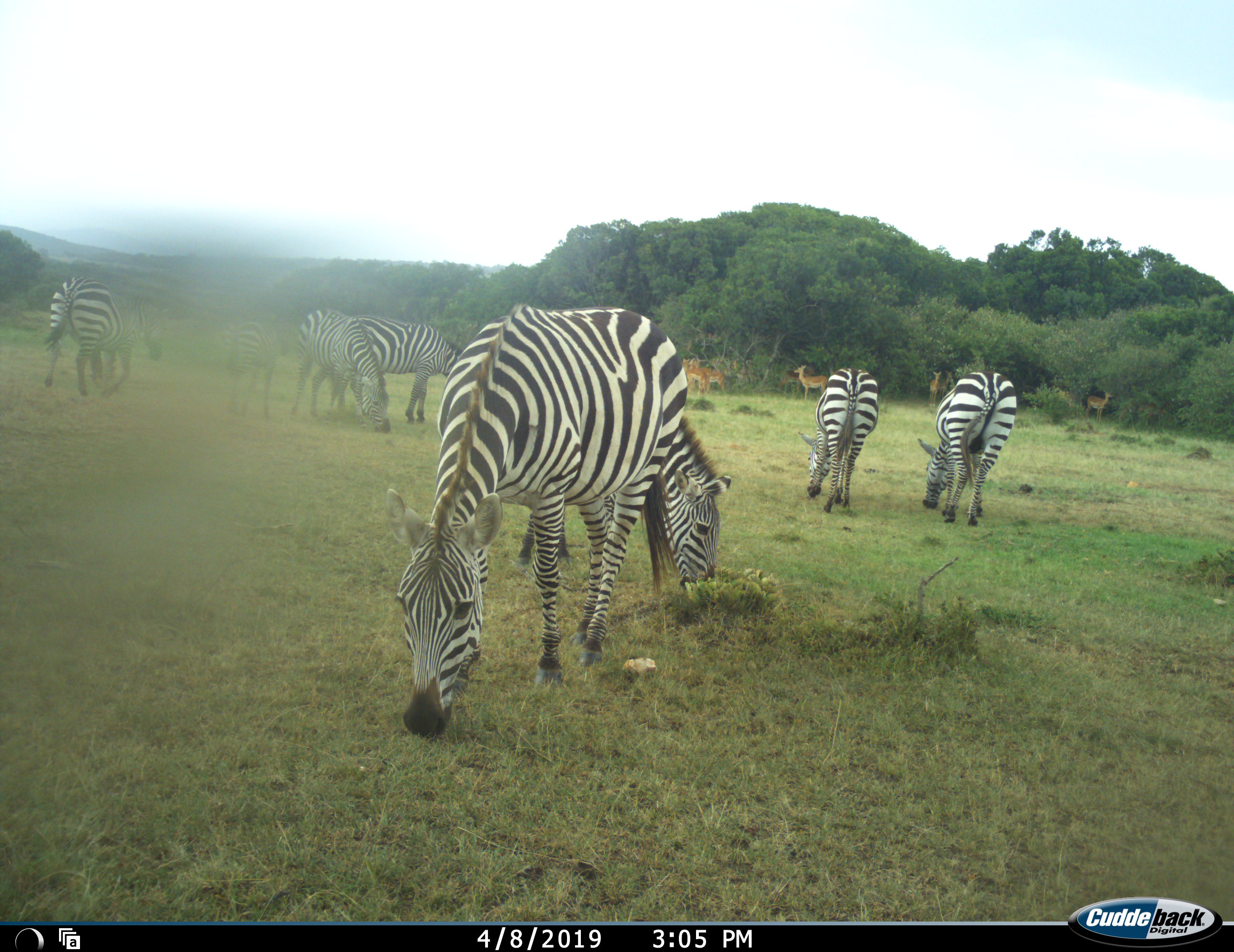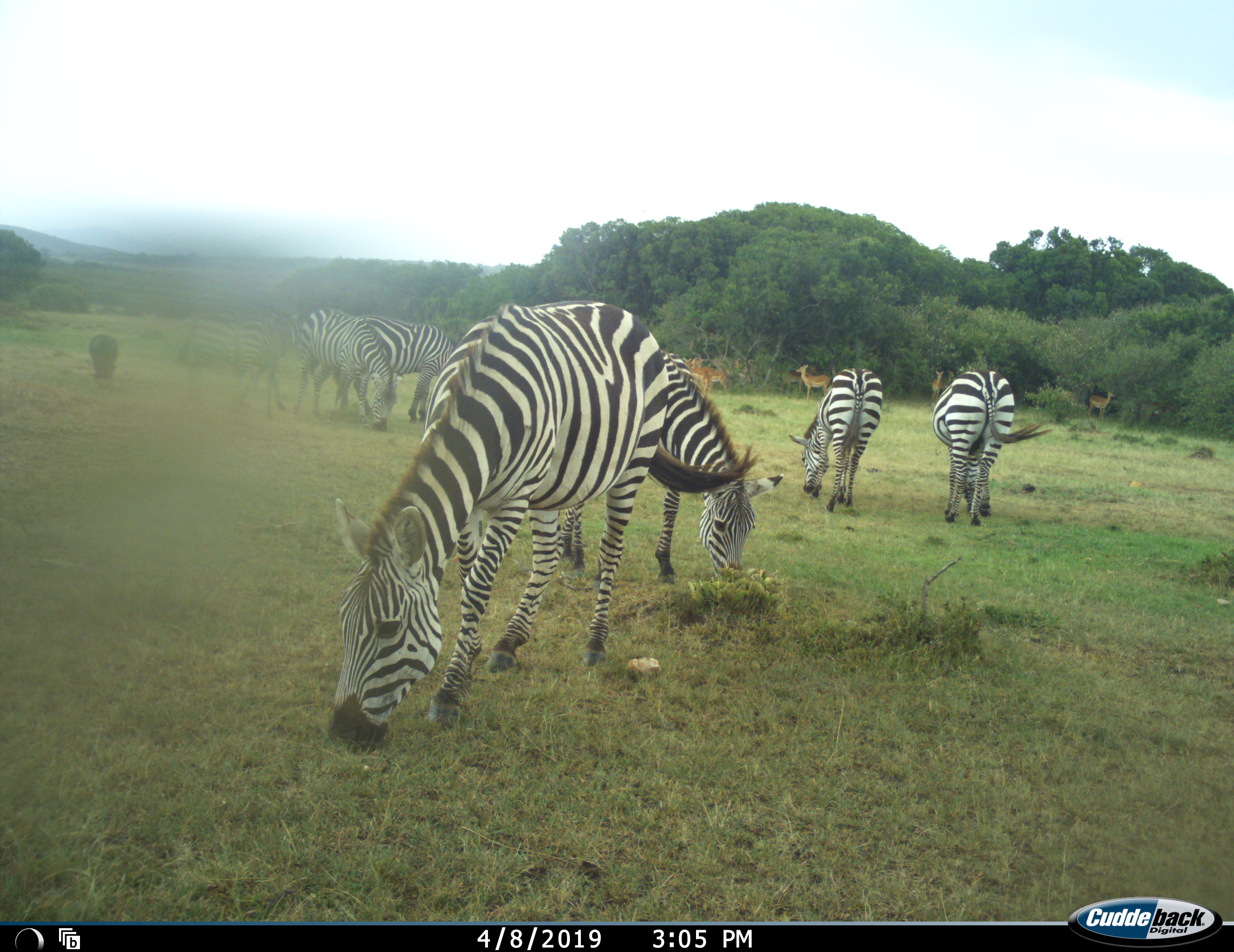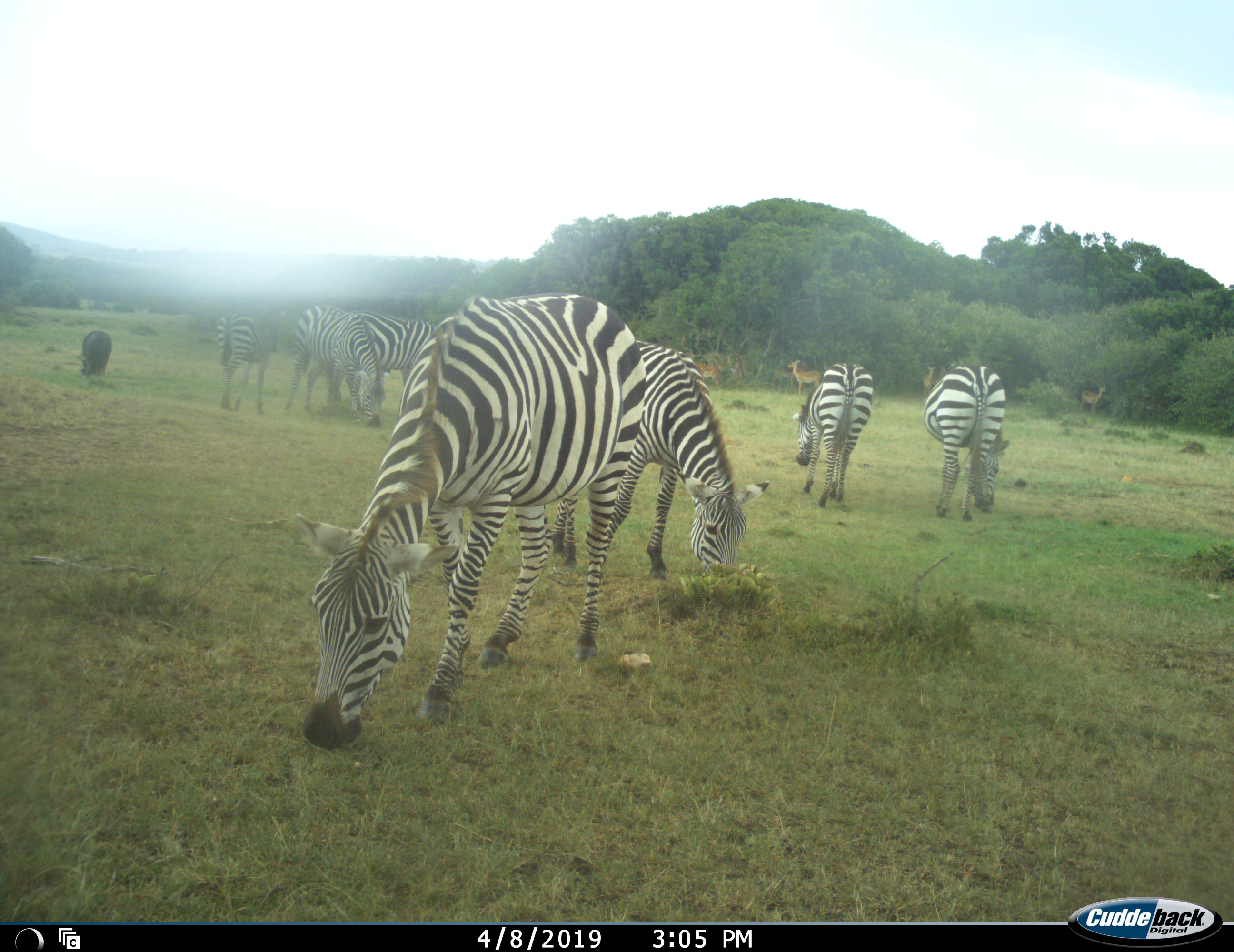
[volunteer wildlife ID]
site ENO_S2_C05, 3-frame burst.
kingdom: Animalia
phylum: Chordata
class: Mammalia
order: Artiodactyla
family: Bovidae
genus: Aepyceros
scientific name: Aepyceros melampus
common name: impala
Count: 6.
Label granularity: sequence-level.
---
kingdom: Animalia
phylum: Chordata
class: Mammalia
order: Artiodactyla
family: Suidae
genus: Phacochoerus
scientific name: Phacochoerus africanus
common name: warthog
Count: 1.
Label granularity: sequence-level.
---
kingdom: Animalia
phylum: Chordata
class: Mammalia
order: Perissodactyla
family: Equidae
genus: Equus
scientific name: Equus quagga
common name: plains zebra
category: zebraplains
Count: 8.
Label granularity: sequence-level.